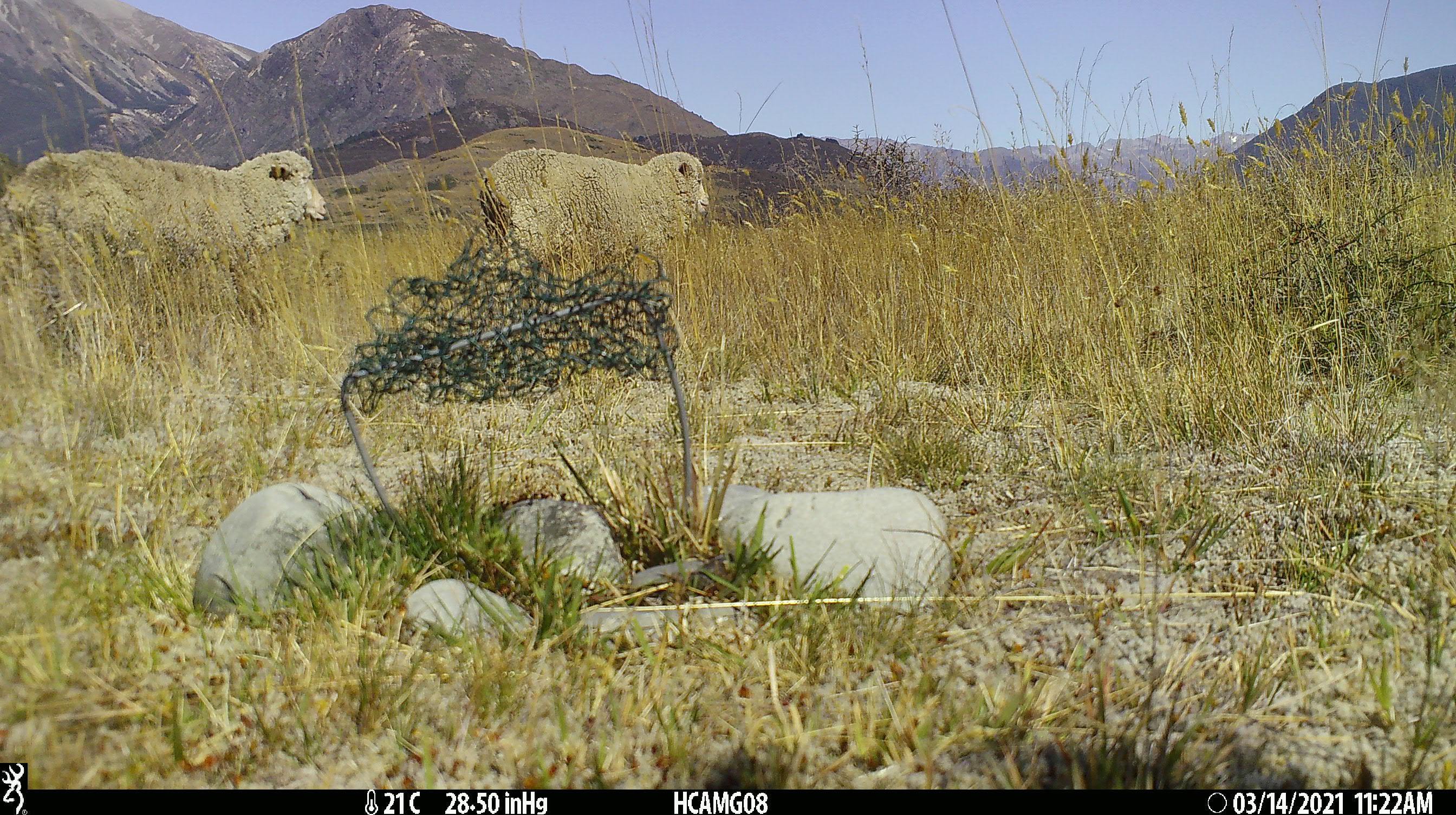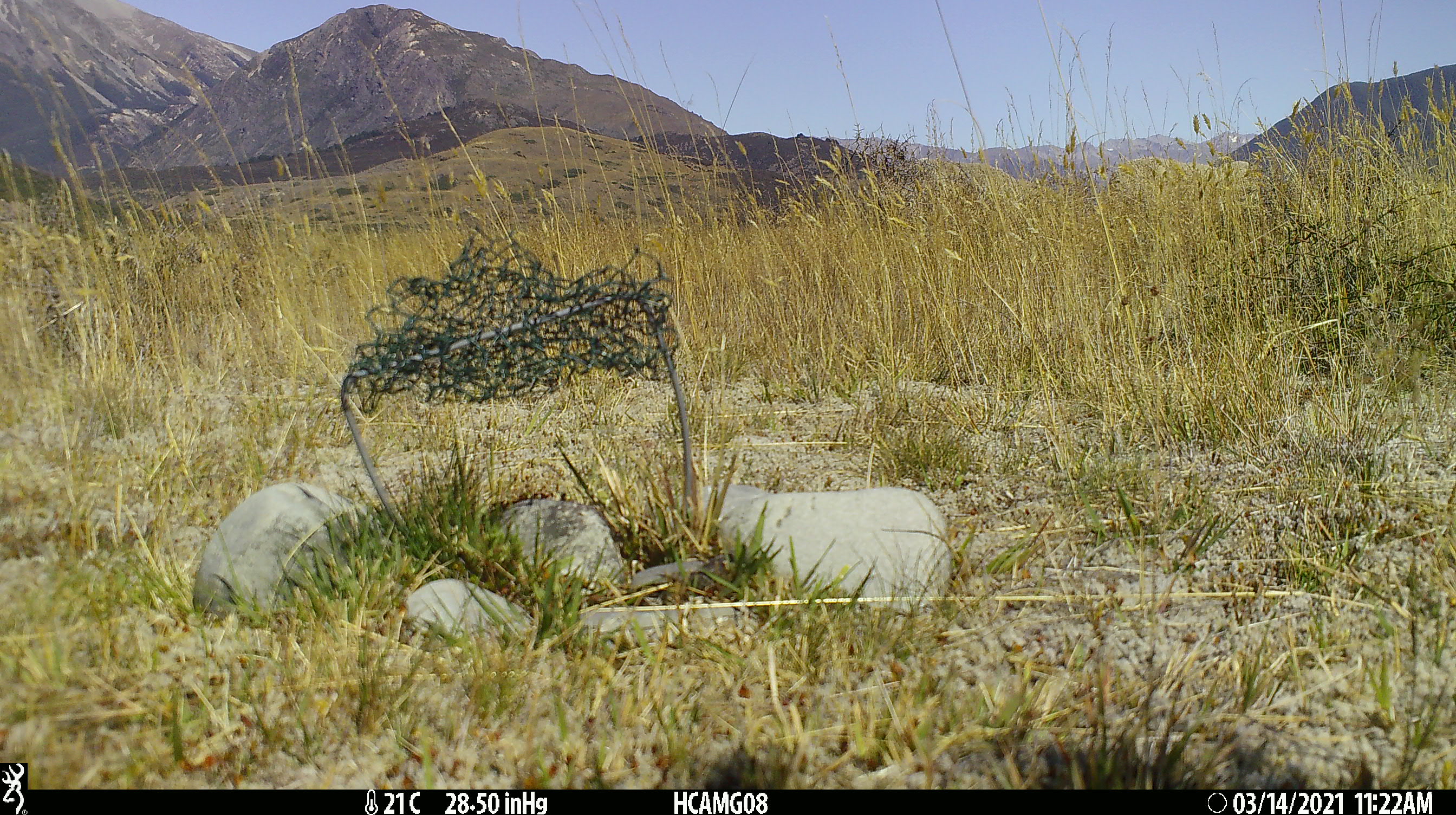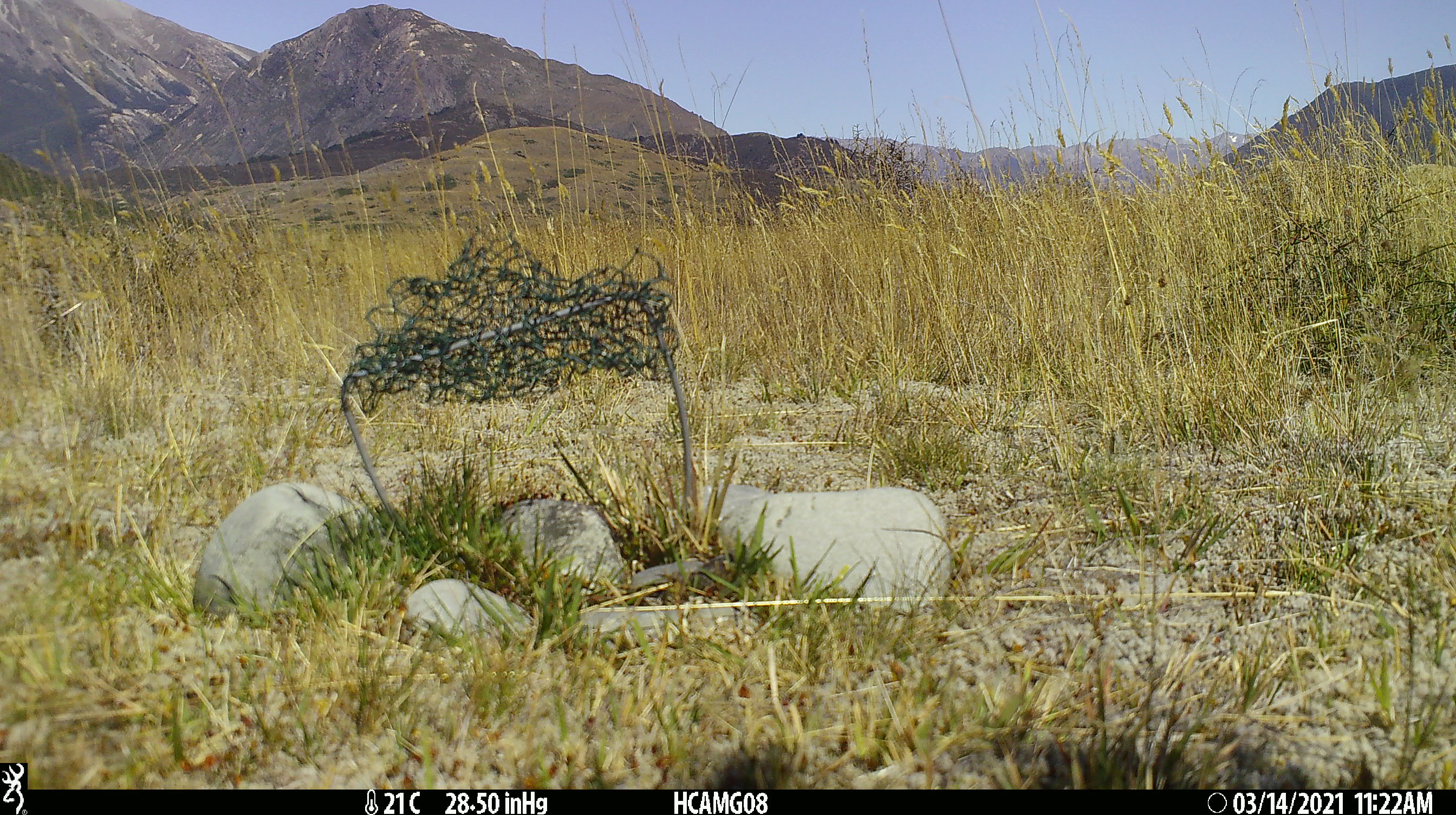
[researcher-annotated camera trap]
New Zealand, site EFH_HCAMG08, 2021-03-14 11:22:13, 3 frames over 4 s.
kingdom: Animalia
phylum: Chordata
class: Mammalia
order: Artiodactyla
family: Bovidae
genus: Ovis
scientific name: Ovis aries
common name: domestic sheep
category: sheep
Sheep (domestic sheep) (Ovis aries).